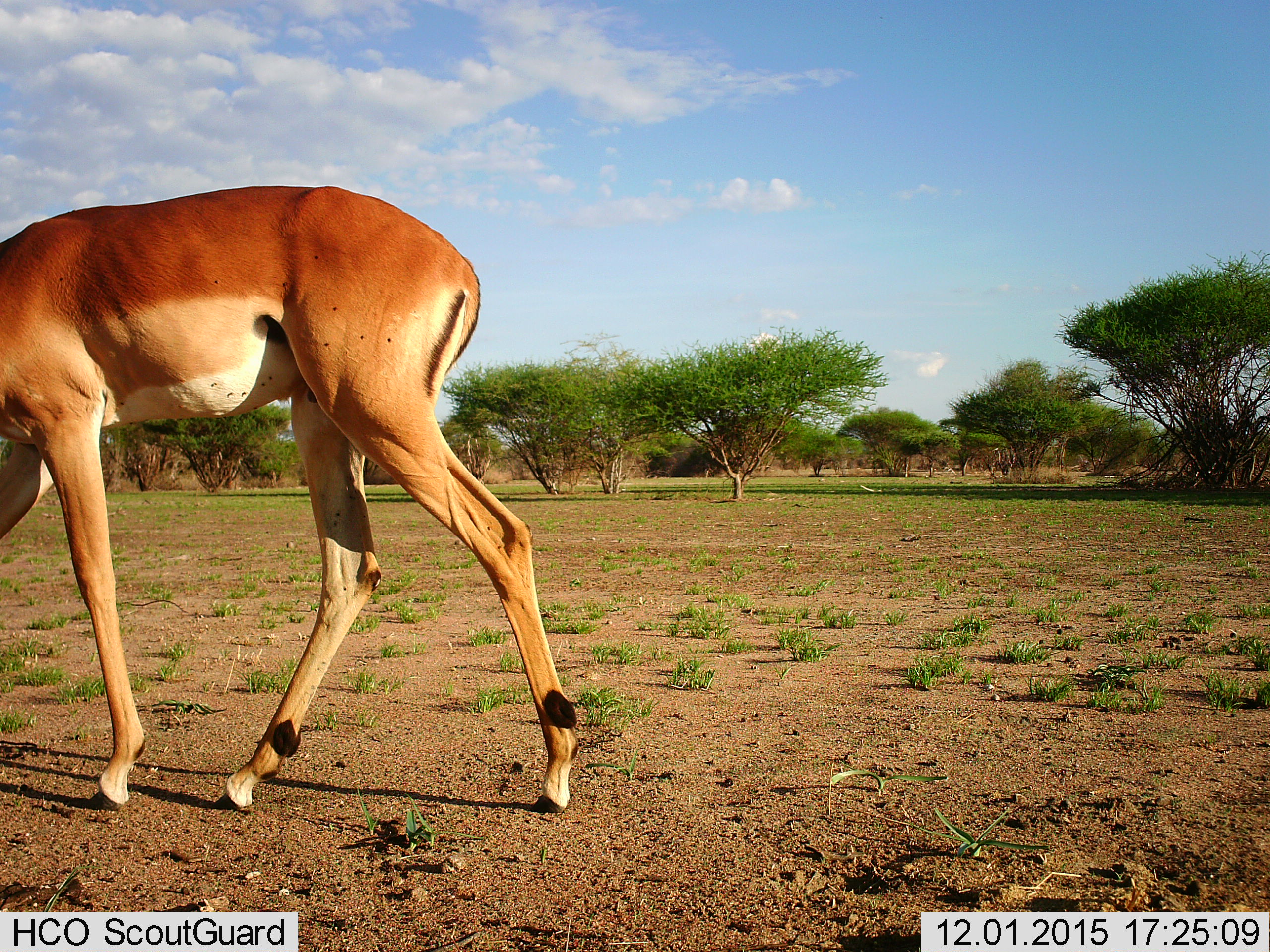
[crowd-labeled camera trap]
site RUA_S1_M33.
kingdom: Animalia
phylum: Chordata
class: Mammalia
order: Artiodactyla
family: Bovidae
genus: Aepyceros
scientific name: Aepyceros melampus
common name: impala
Impala (Aepyceros melampus), count 1. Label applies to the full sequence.